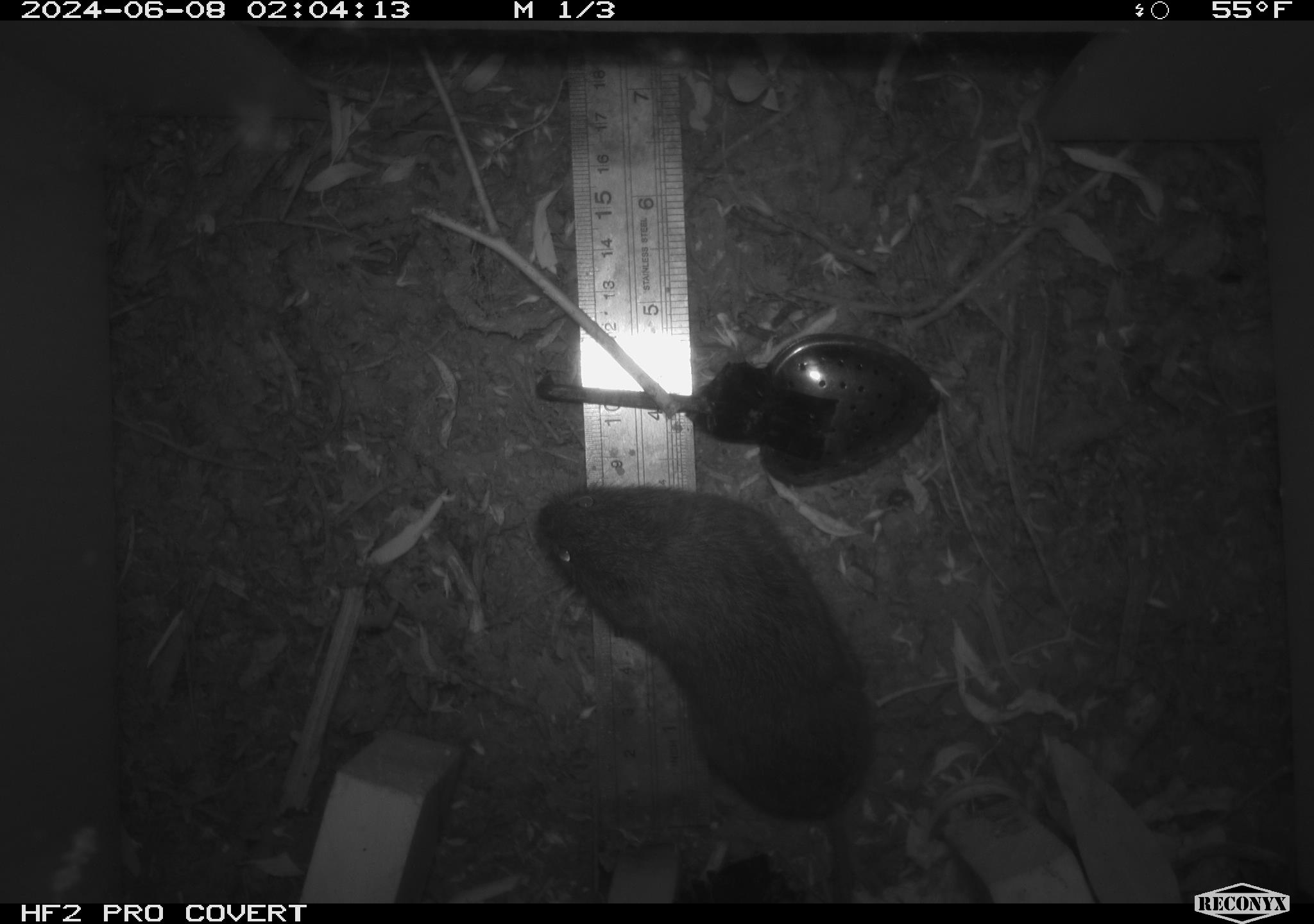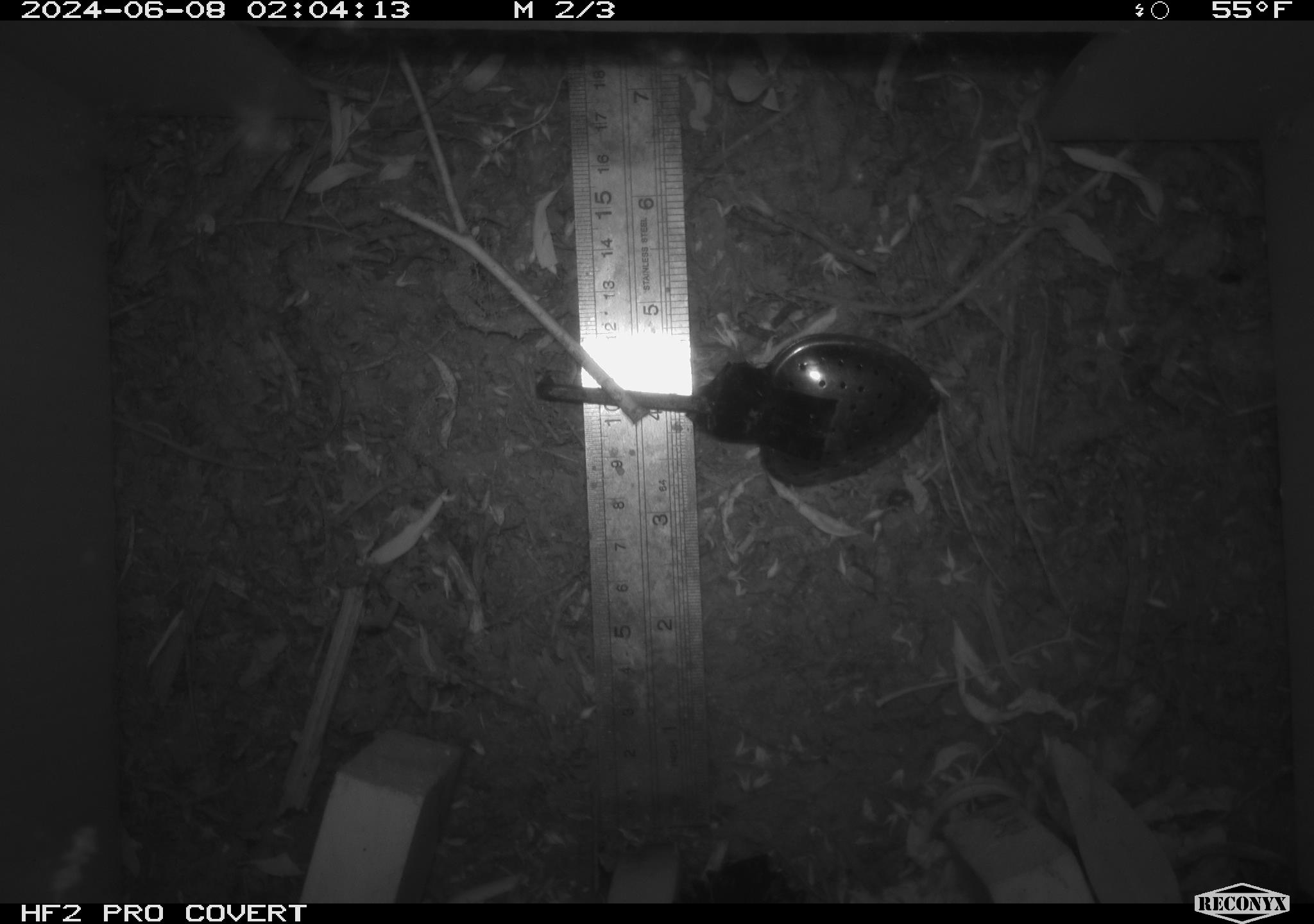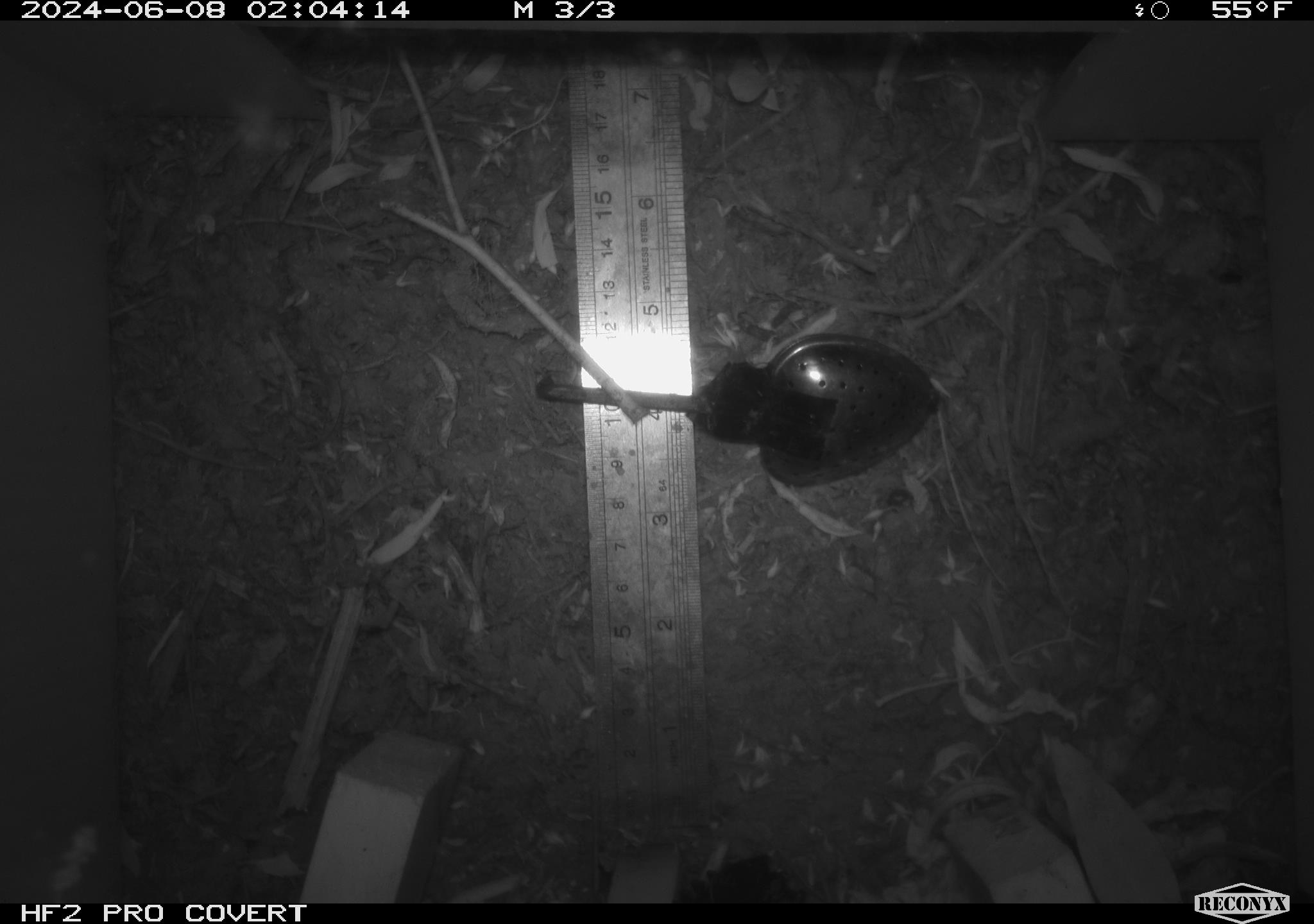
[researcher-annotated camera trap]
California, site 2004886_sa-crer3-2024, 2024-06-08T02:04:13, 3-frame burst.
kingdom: Animalia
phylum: Chordata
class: Mammalia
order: Rodentia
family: Cricetidae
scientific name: Arvicolinae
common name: voles, lemmings, and muskrats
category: arvicolinae subfamily